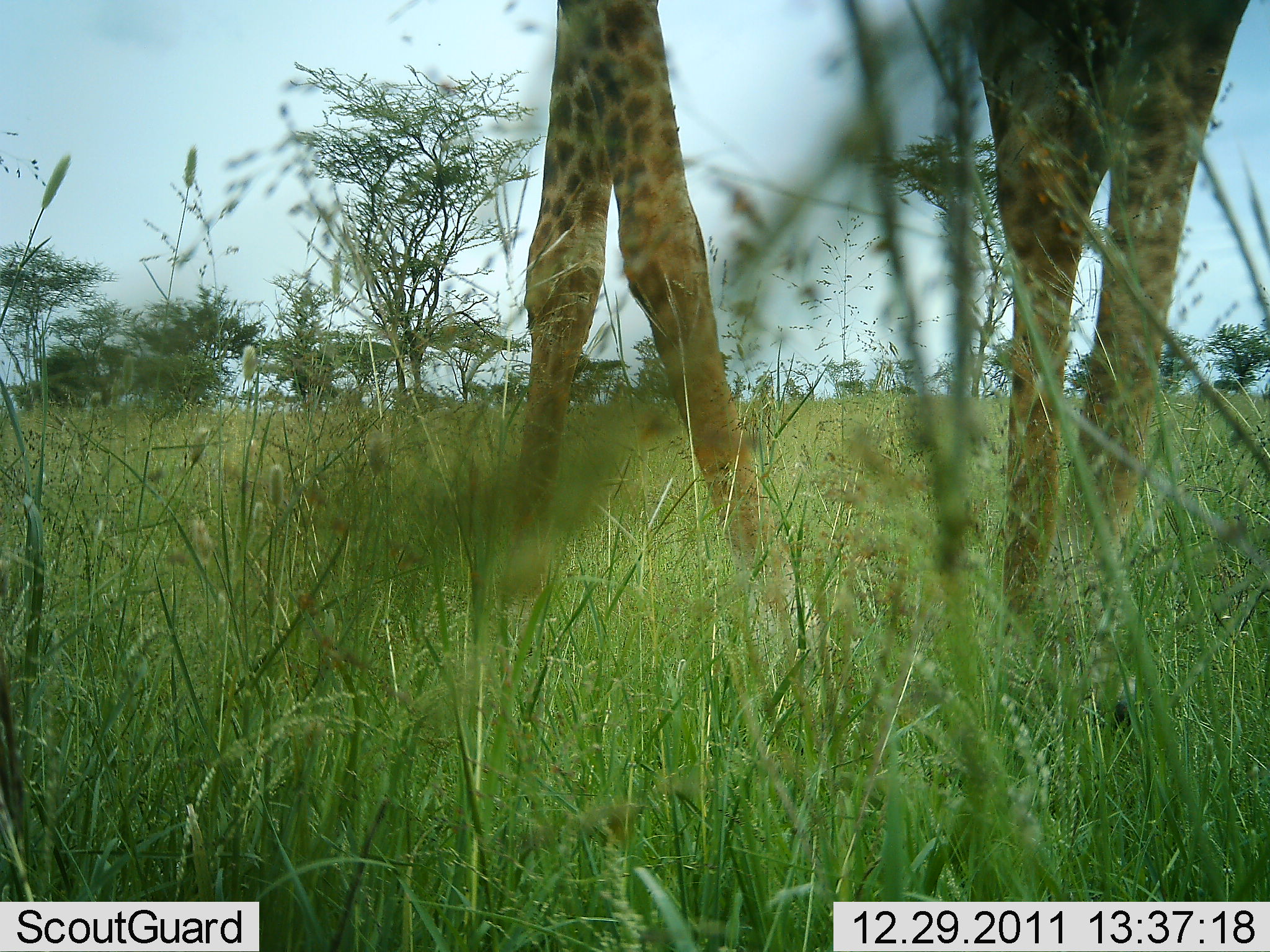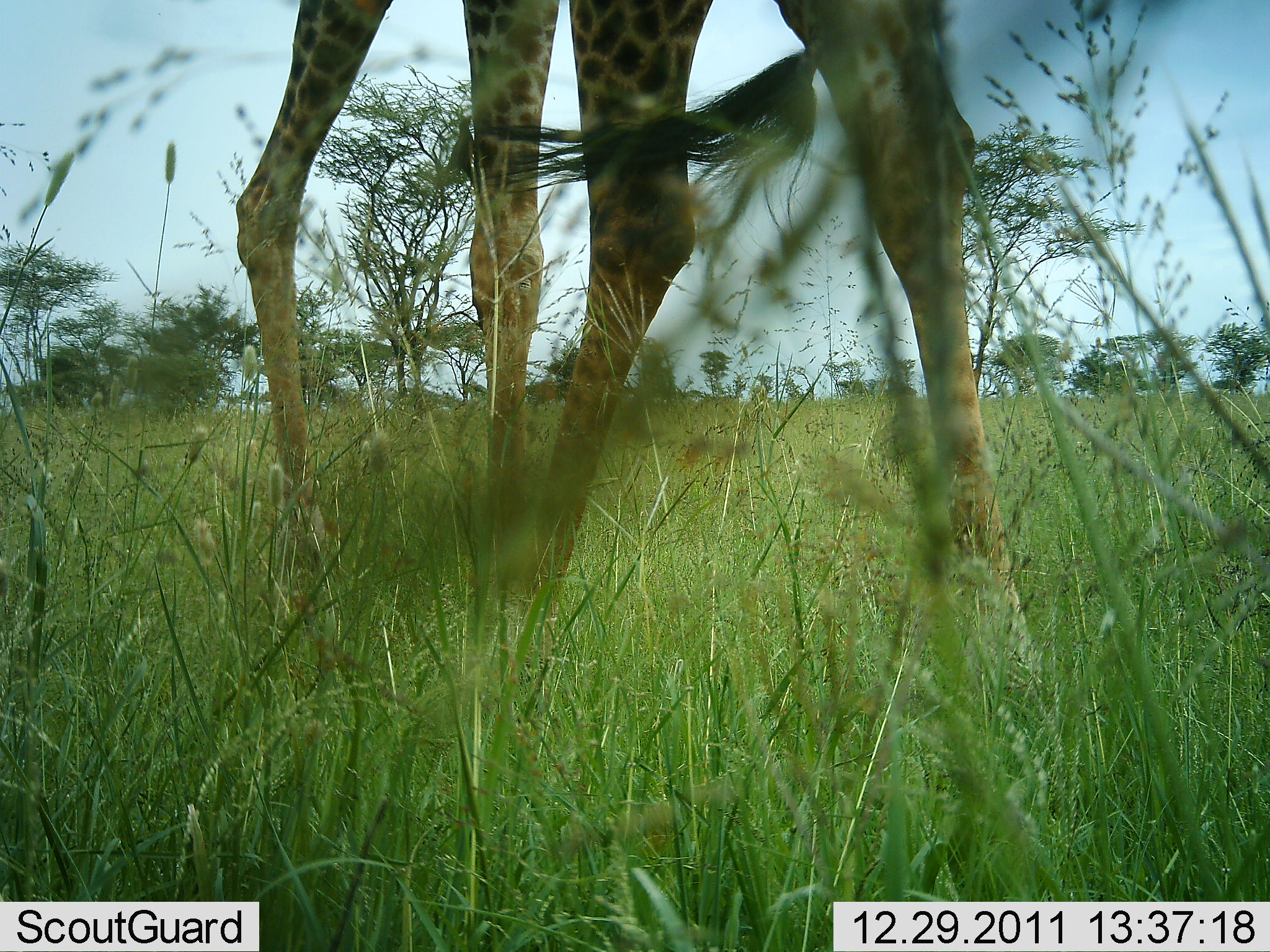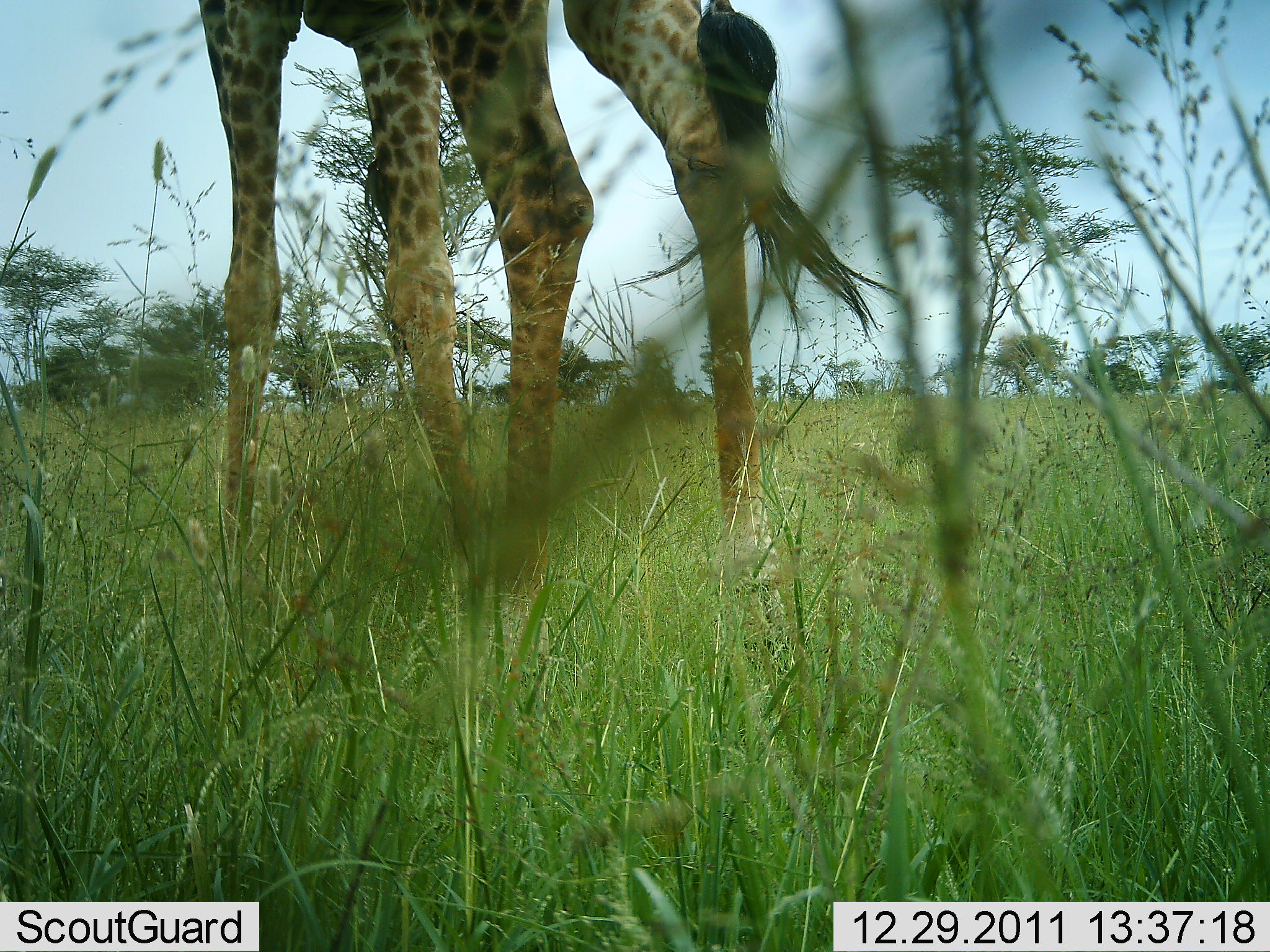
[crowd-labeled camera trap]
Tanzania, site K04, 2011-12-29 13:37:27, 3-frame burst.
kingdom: Animalia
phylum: Chordata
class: Mammalia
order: Artiodactyla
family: Giraffidae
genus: Giraffa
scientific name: Giraffa camelopardalis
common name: giraffe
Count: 1.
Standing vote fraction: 19%.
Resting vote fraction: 0%.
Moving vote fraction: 81%.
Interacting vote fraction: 0%.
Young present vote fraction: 0%.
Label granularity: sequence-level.